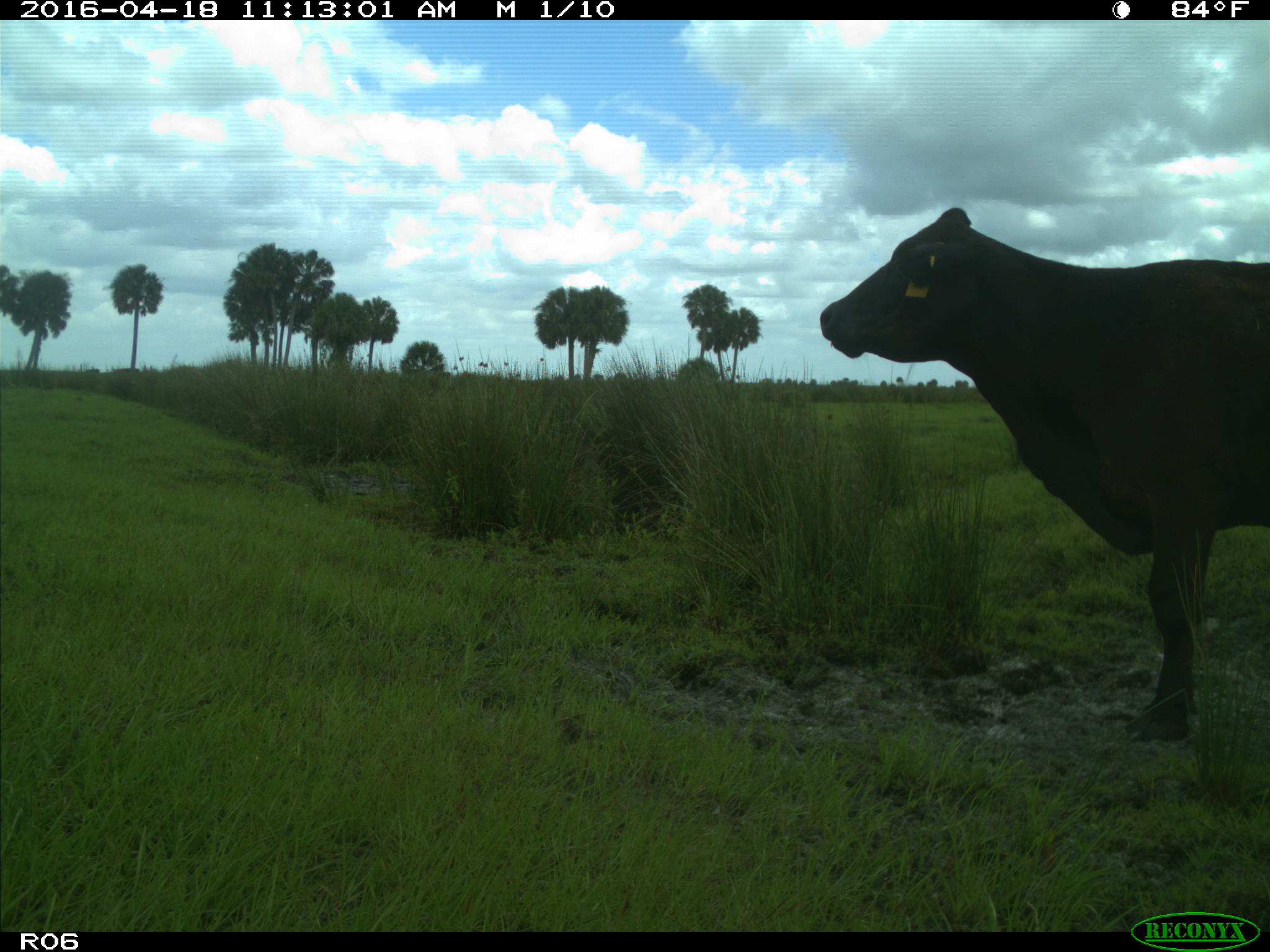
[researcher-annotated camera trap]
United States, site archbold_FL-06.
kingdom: Animalia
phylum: Chordata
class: Mammalia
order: Artiodactyla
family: Bovidae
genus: Bos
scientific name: Bos taurus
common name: domestic cow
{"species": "Bos taurus (domestic cow)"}